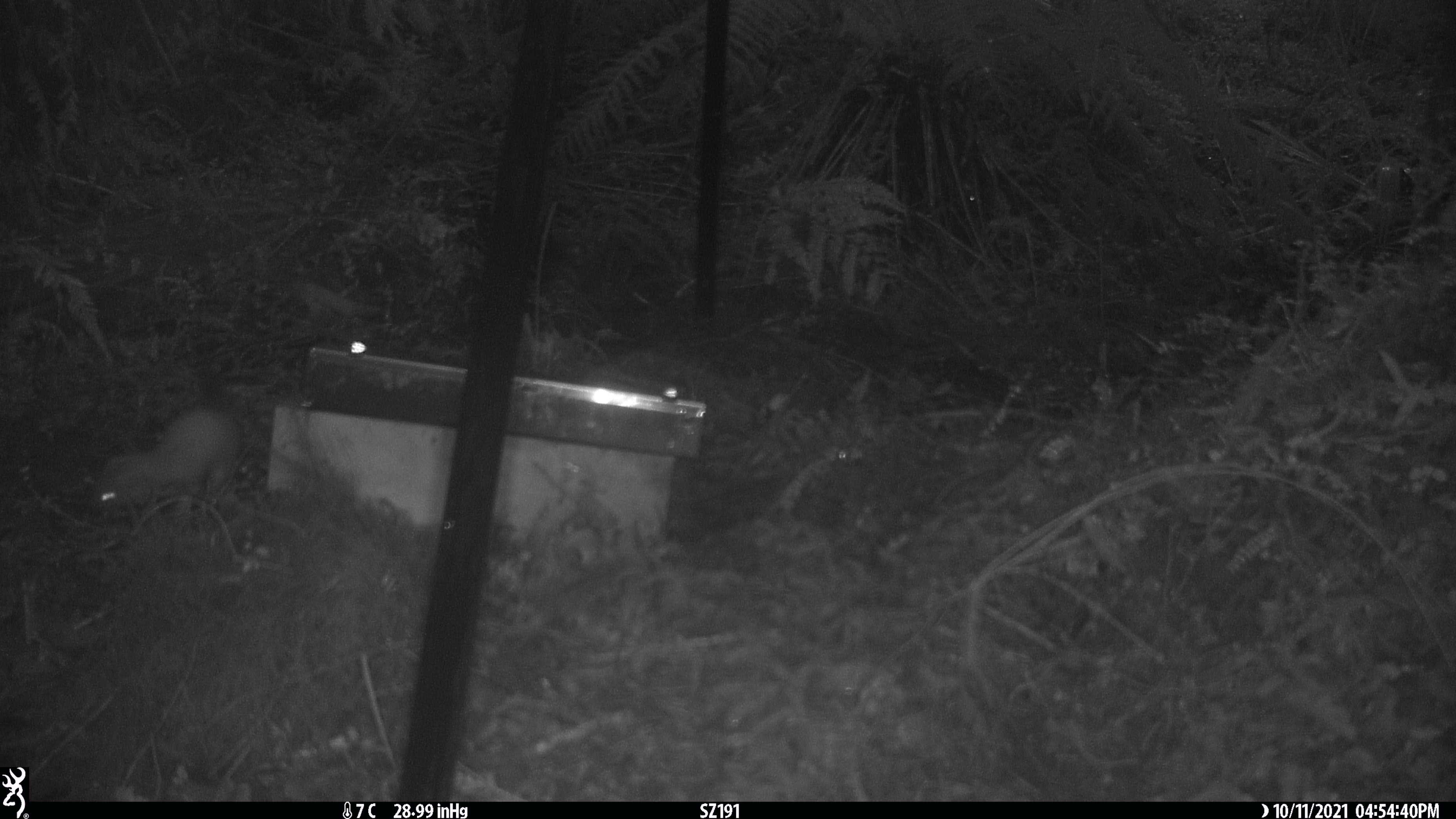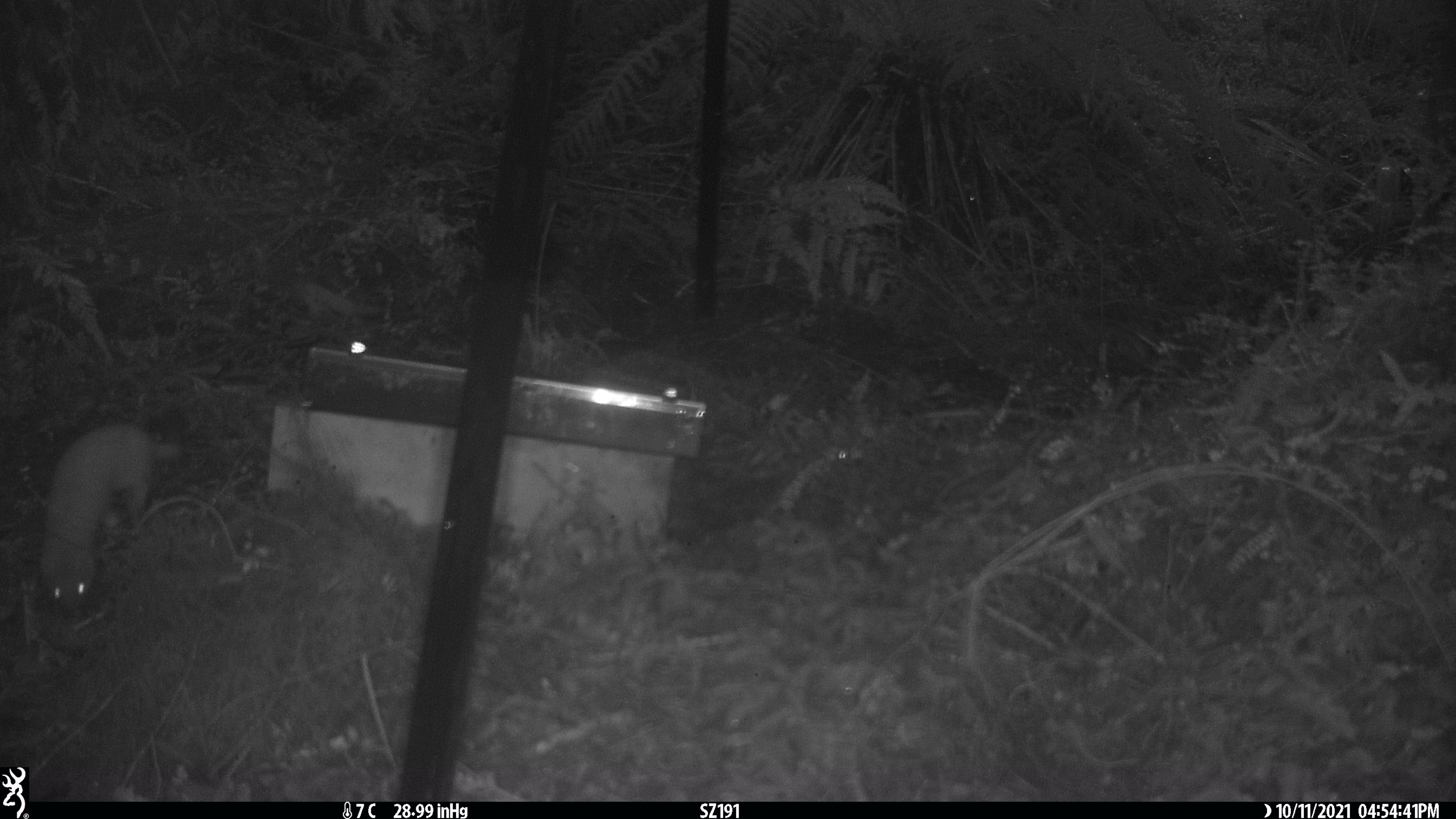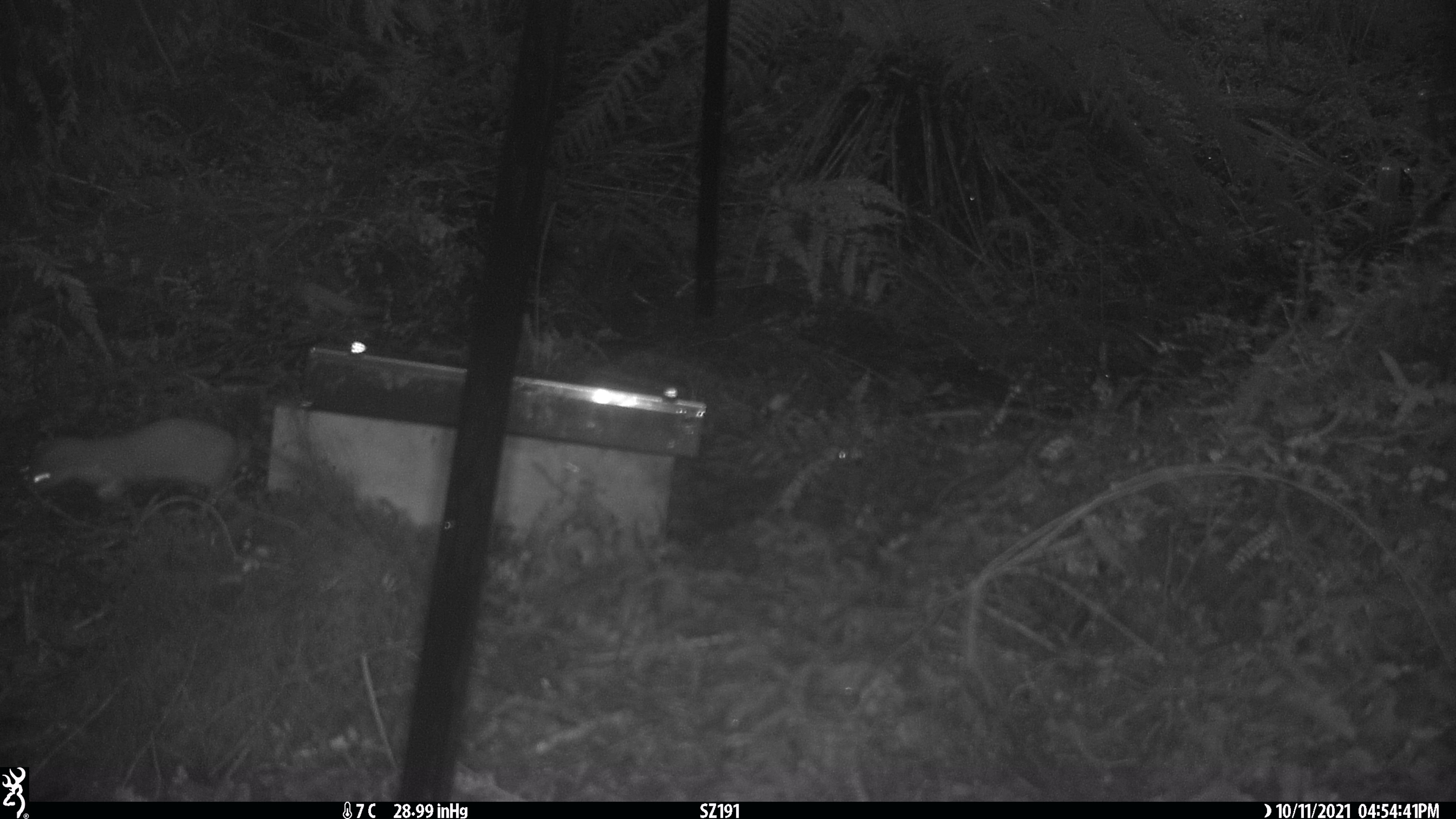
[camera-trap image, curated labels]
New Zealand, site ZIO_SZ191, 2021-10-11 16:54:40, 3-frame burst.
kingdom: Animalia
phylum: Chordata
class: Mammalia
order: Carnivora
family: Mustelidae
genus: Mustela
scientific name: Mustela erminea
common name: stoat